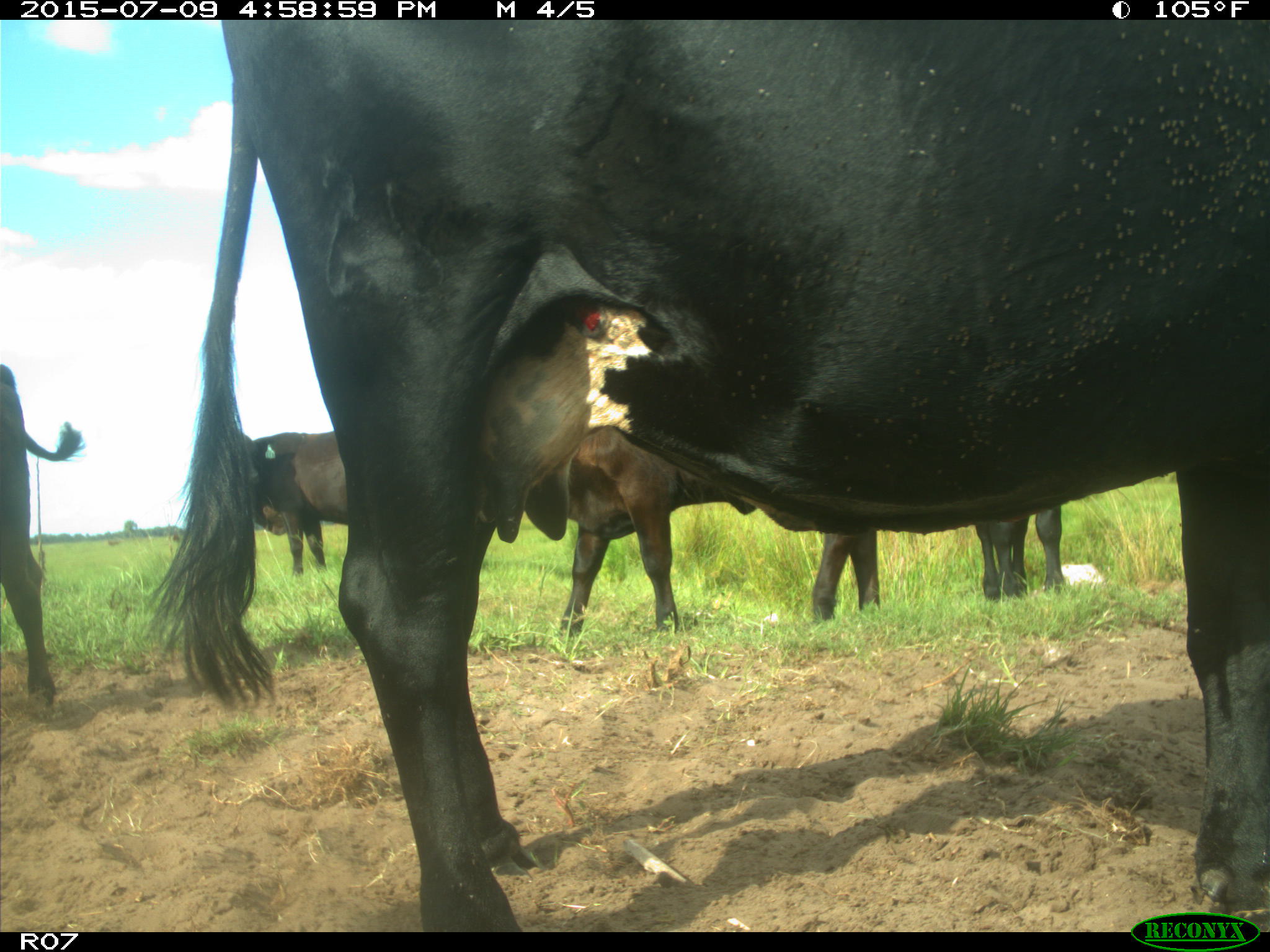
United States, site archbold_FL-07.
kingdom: Animalia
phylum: Chordata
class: Mammalia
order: Artiodactyla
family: Bovidae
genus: Bos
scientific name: Bos taurus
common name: domestic cow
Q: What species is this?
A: Bos taurus (domestic cow).